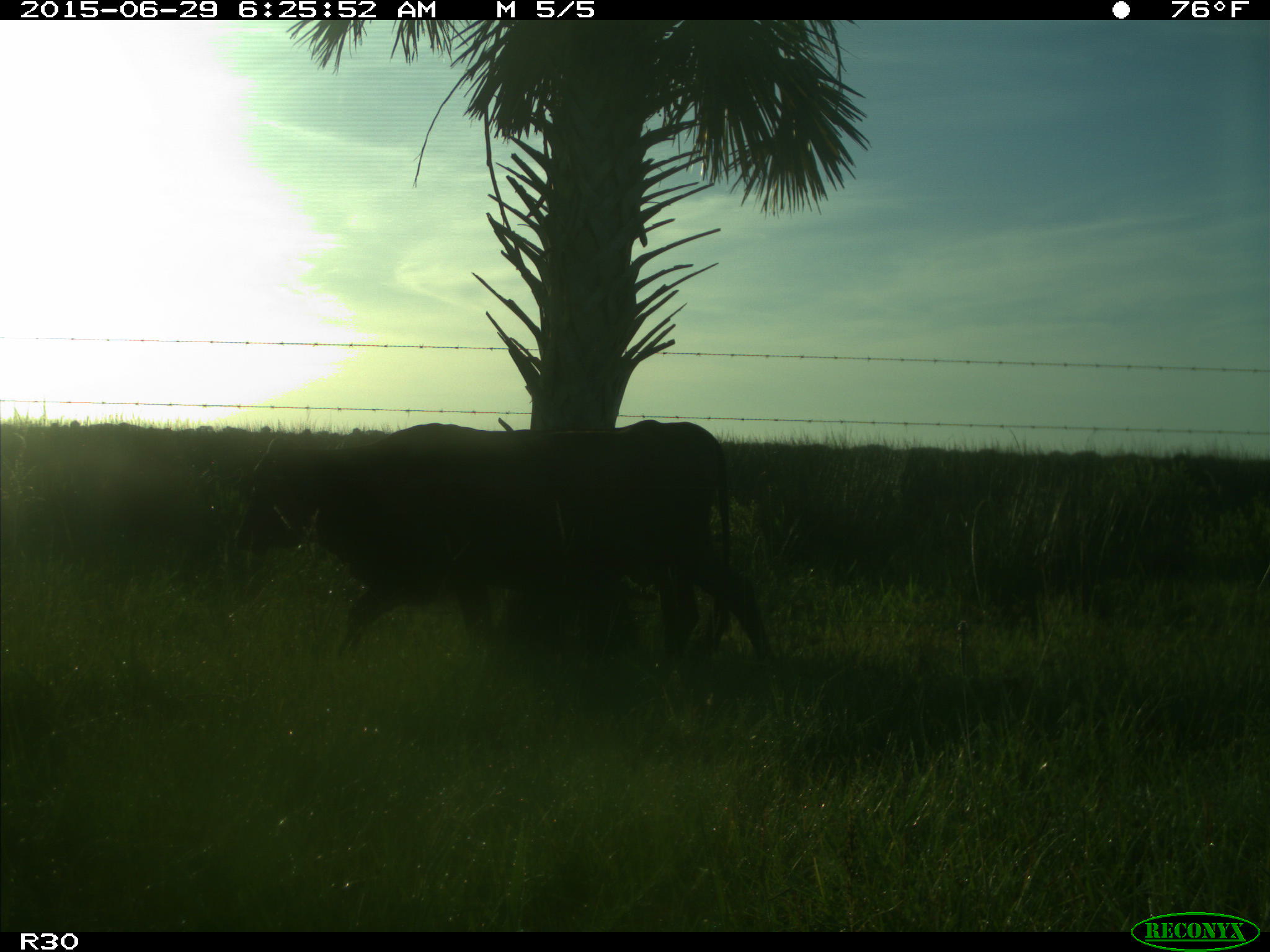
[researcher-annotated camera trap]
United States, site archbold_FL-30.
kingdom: Animalia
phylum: Chordata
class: Mammalia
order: Artiodactyla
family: Bovidae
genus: Bos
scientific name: Bos taurus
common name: domestic cow